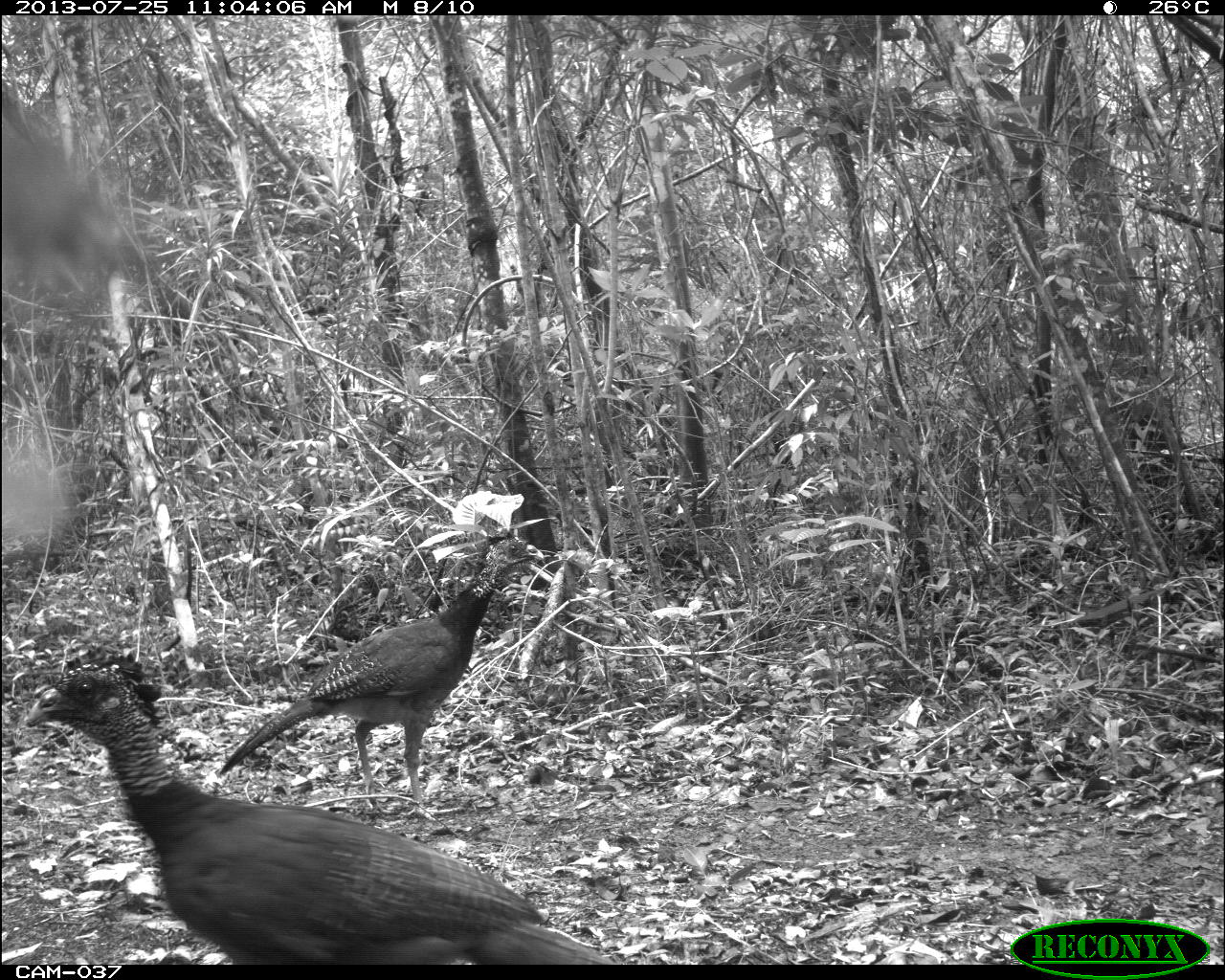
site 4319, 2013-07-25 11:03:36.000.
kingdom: Animalia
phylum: Chordata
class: Aves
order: Galliformes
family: Cracidae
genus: Crax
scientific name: Crax rubra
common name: great curassow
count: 2